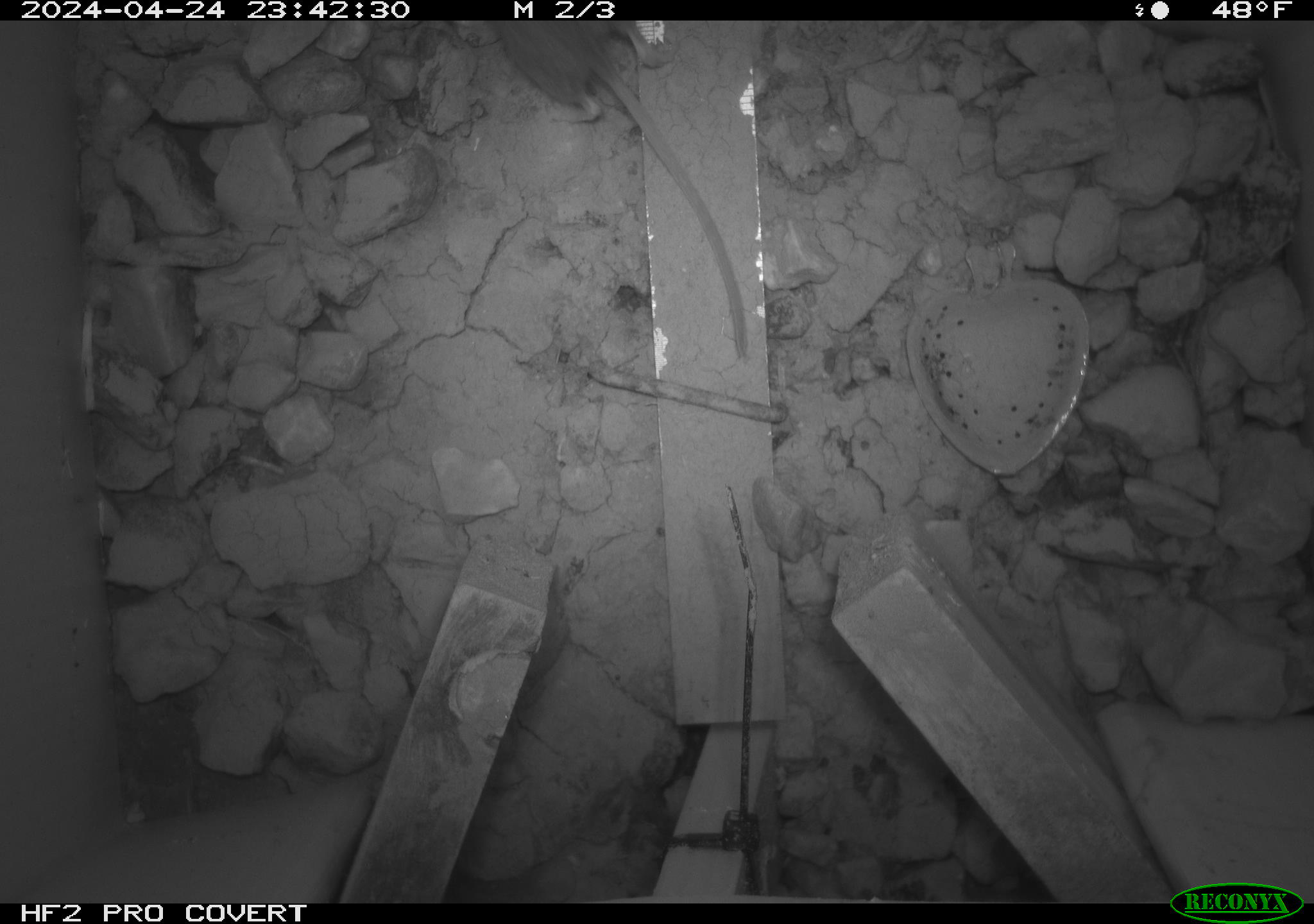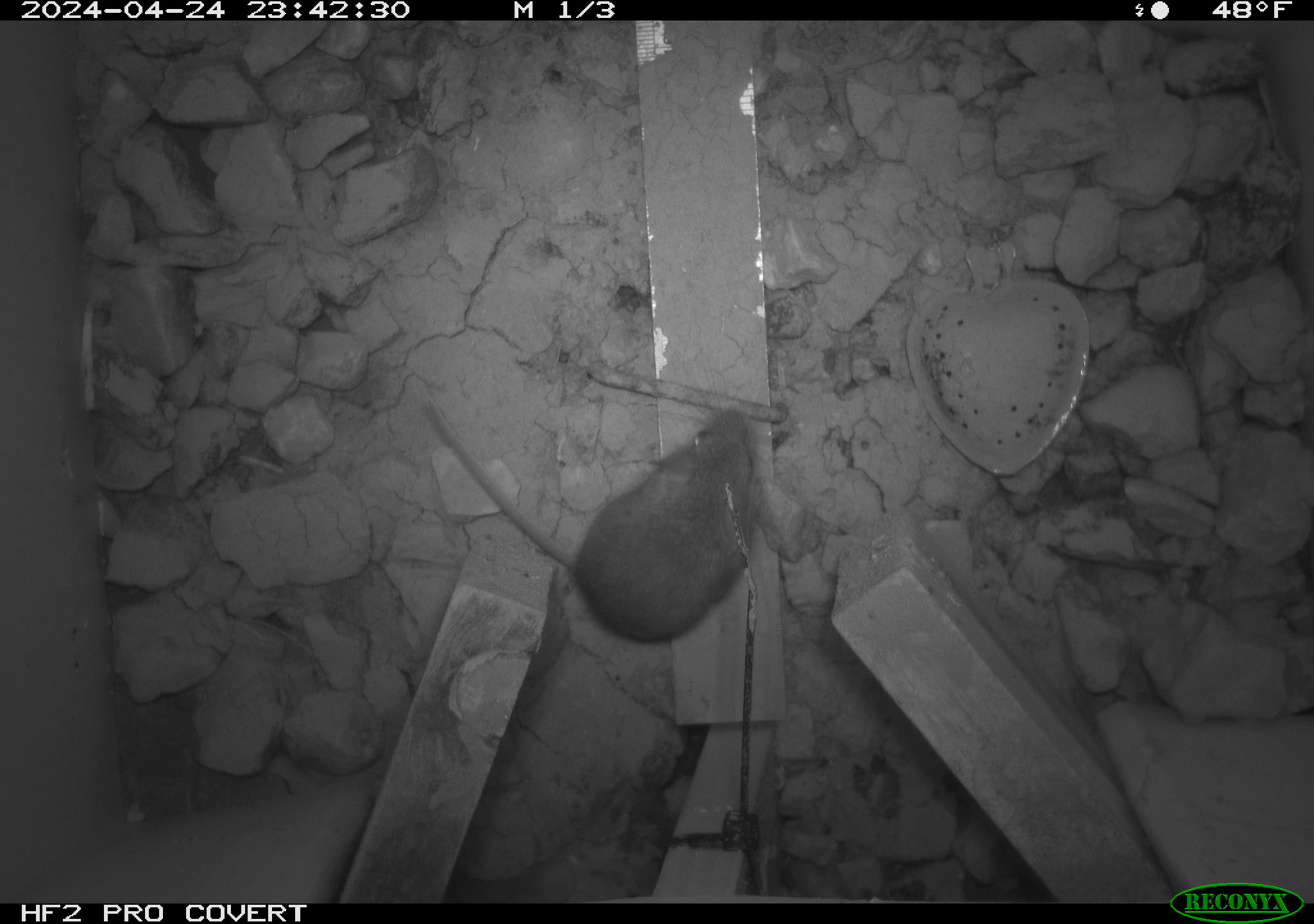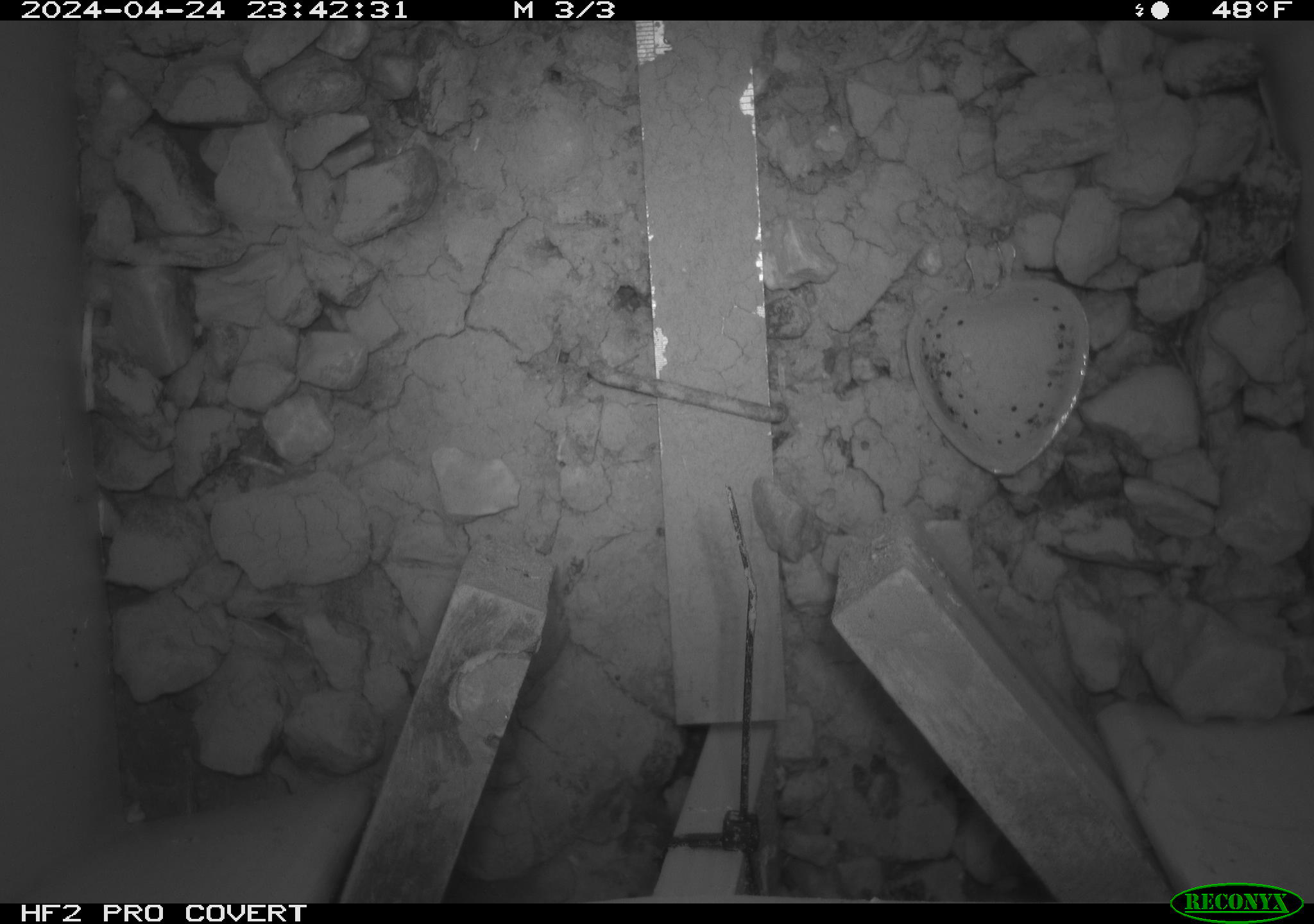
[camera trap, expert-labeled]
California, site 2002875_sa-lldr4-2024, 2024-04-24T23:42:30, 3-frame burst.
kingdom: Animalia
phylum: Chordata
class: Mammalia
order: Rodentia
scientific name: Rodentia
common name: mouse species